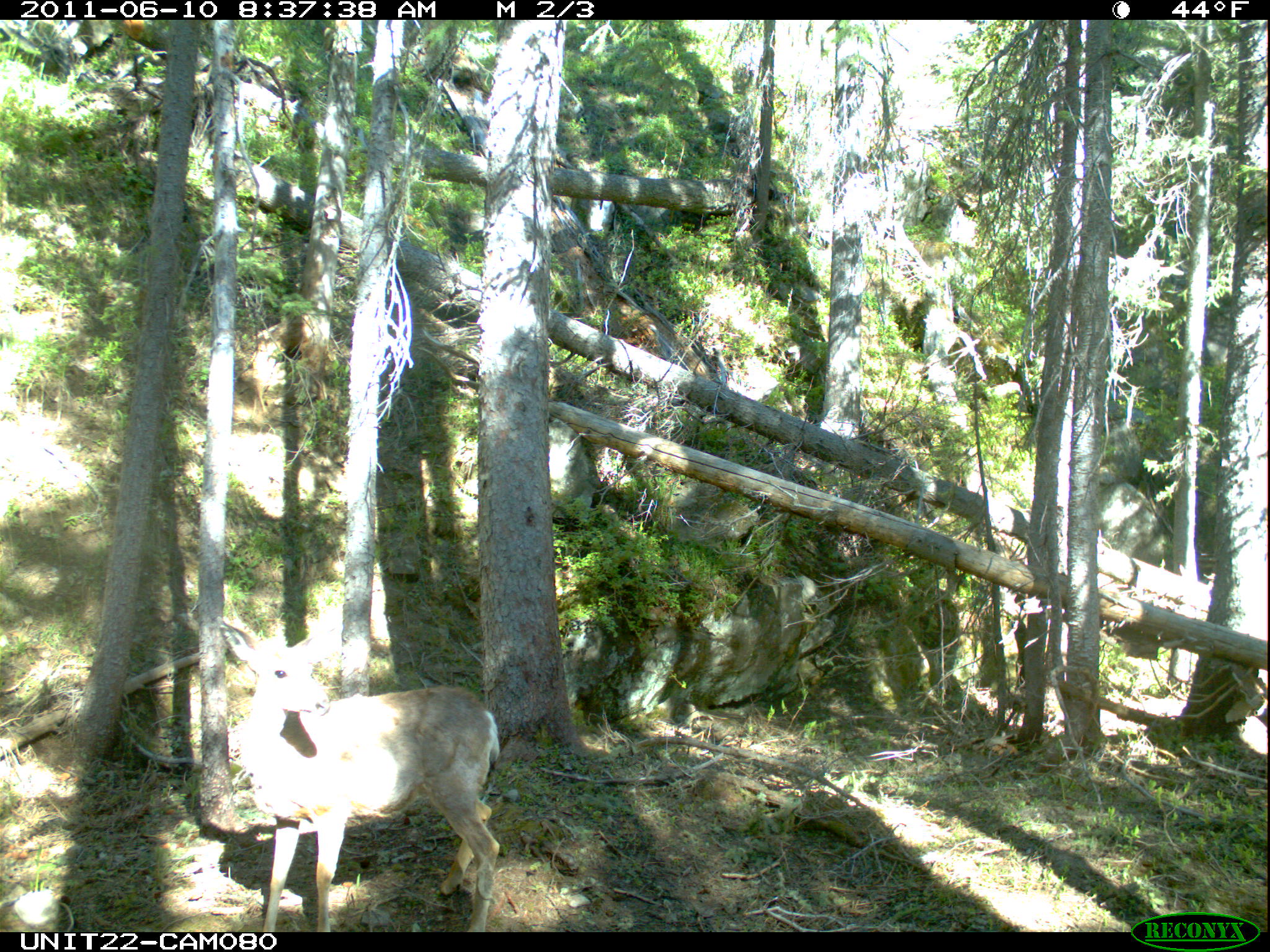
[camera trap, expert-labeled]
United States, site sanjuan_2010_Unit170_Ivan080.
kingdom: Animalia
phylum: Chordata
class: Mammalia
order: Artiodactyla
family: Cervidae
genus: Odocoileus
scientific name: Odocoileus hemionus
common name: mule deer